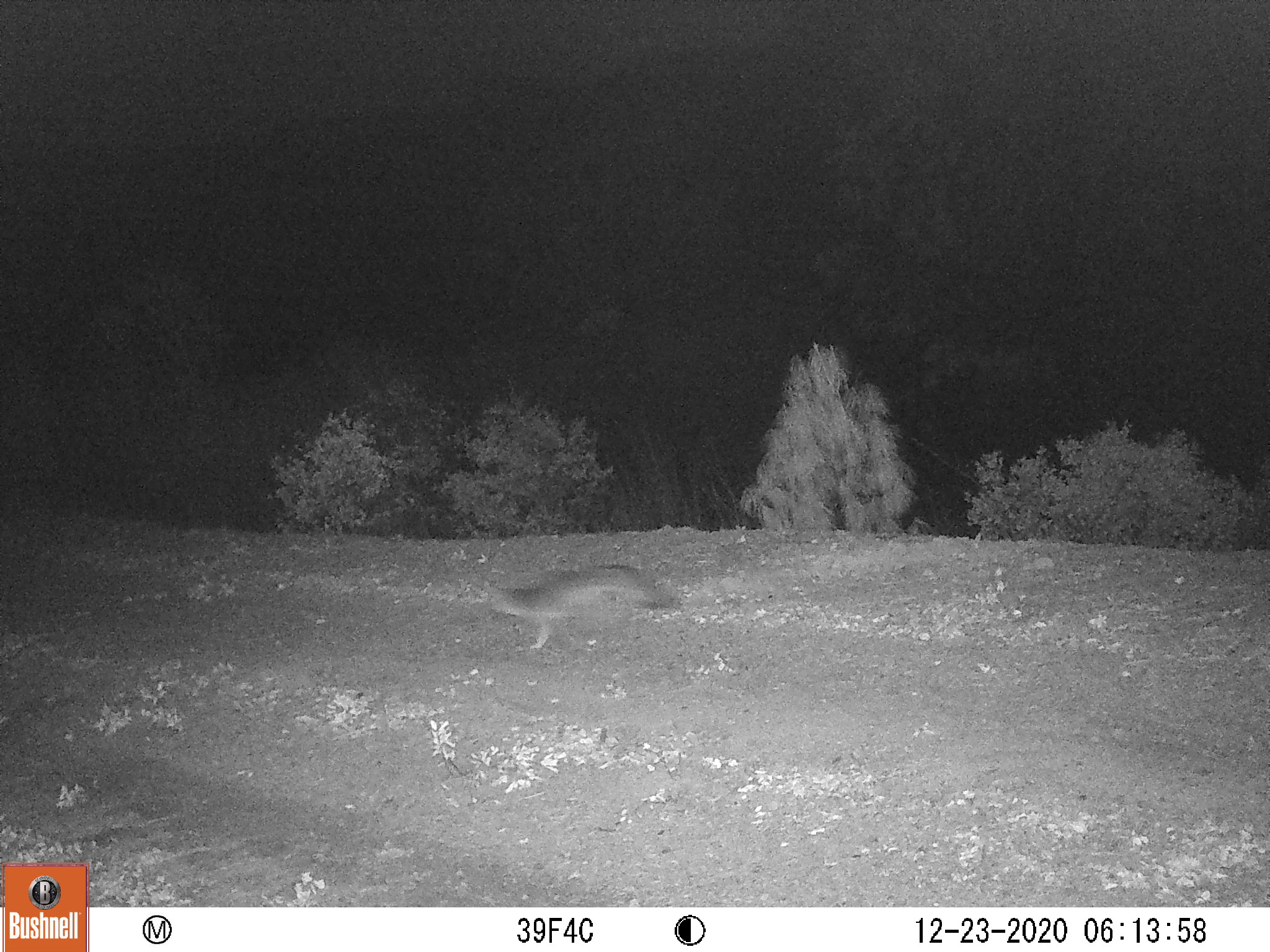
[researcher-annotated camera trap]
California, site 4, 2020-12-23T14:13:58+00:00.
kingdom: Animalia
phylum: Chordata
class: Mammalia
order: Carnivora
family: Canidae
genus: Urocyon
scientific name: Urocyon cinereoargenteus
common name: gray fox